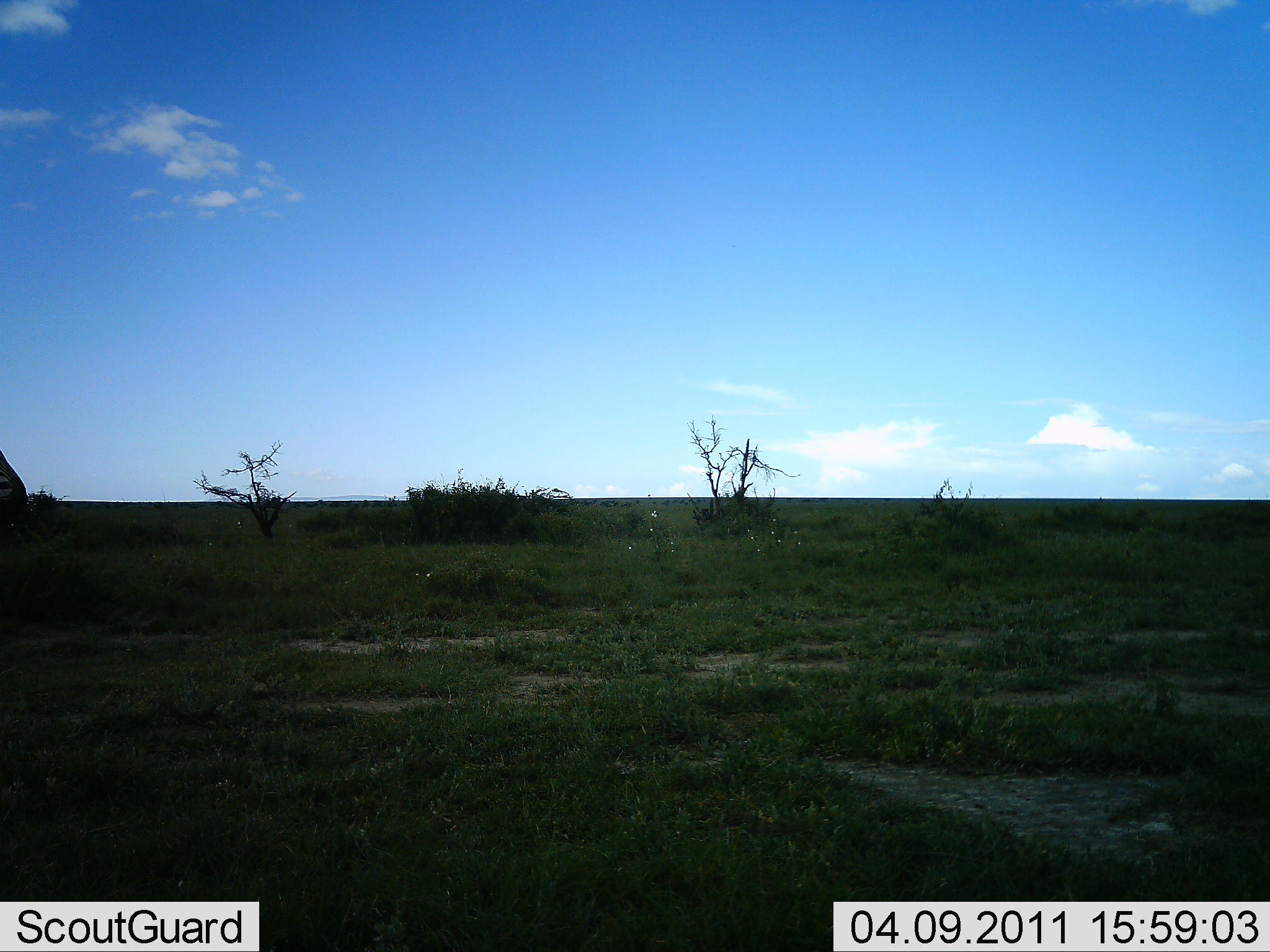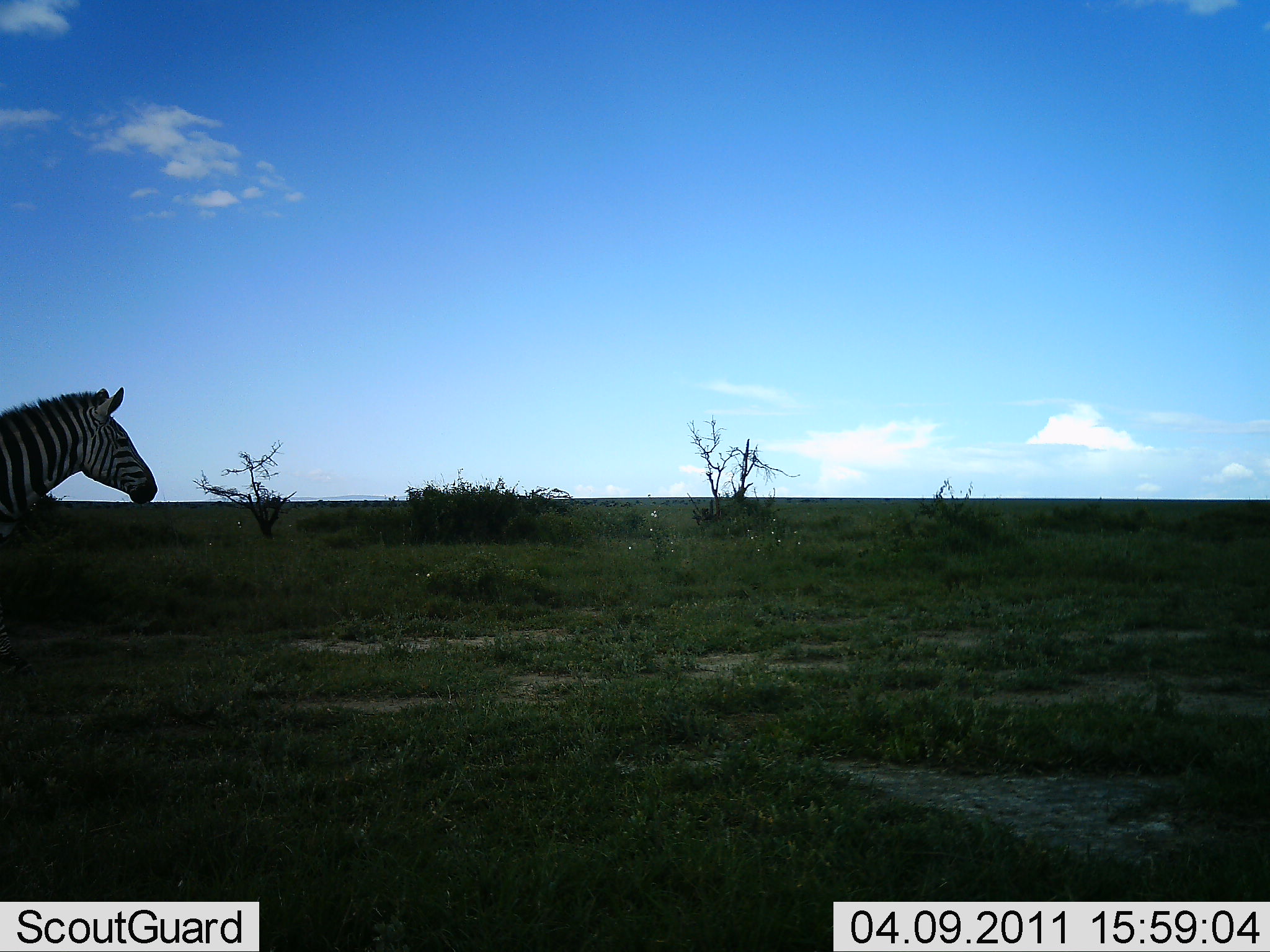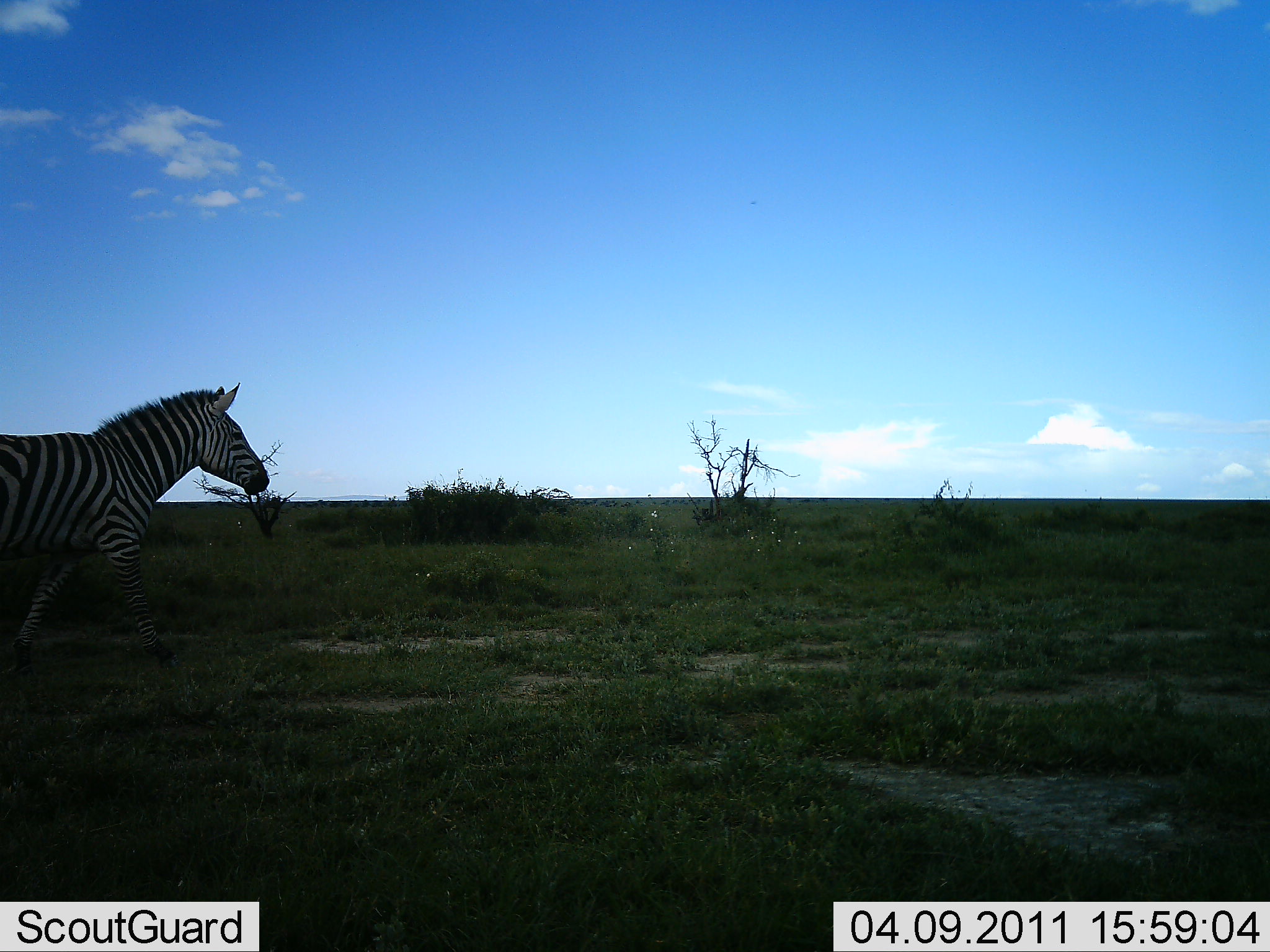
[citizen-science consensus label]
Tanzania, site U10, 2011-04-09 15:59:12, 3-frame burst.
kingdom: Animalia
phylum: Chordata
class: Mammalia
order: Perissodactyla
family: Equidae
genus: Equus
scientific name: Equus quagga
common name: plains zebra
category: zebra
Zebra (plains zebra) (Equus quagga), count 1. Behavior (volunteer vote fractions): standing 0%, resting 0%, moving 100%, interacting 0%. Young present (vote fraction): 0%. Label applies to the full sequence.